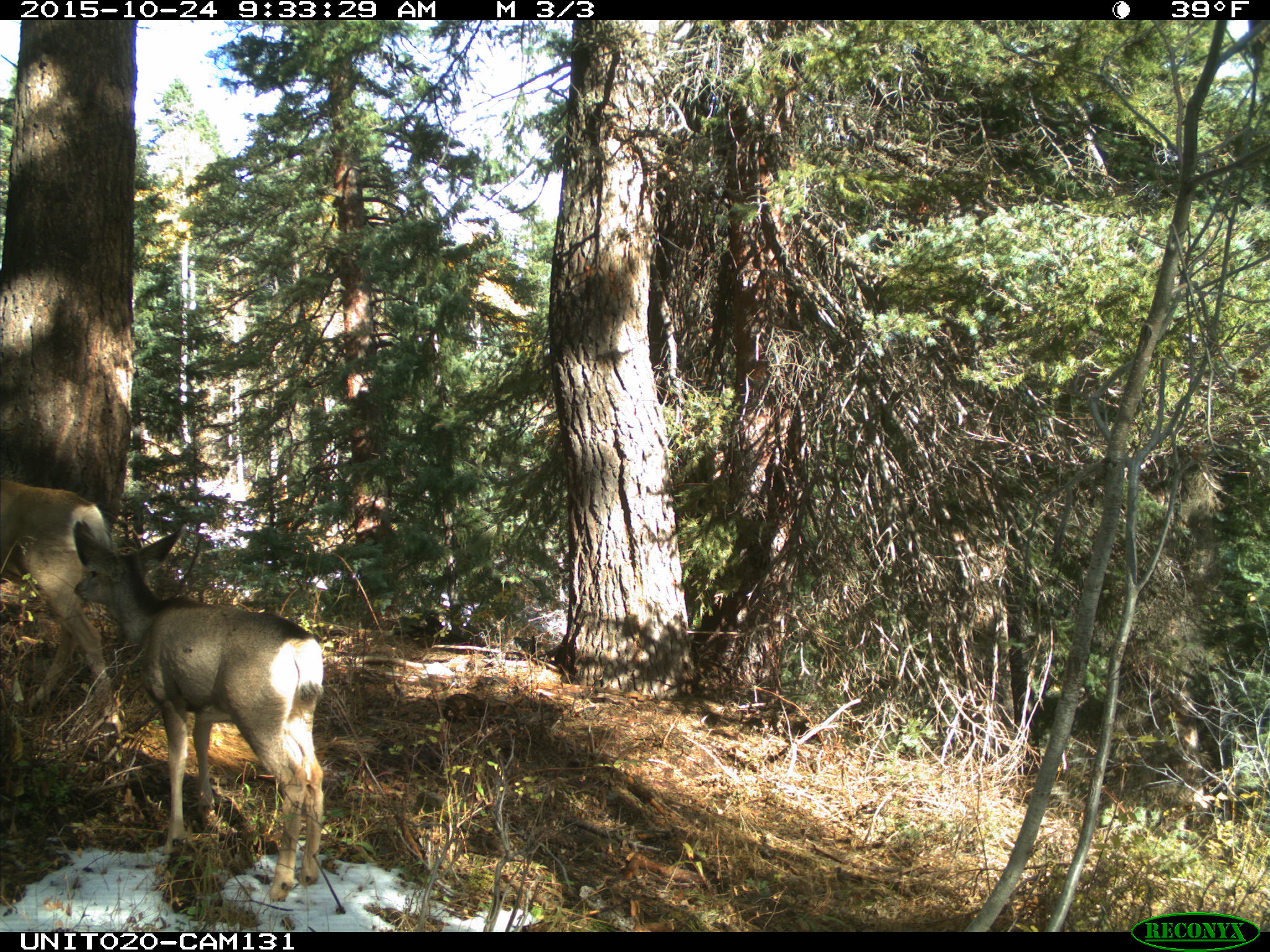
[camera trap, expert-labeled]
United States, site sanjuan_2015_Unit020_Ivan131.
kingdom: Animalia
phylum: Chordata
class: Mammalia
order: Artiodactyla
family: Cervidae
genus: Odocoileus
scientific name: Odocoileus hemionus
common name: mule deer